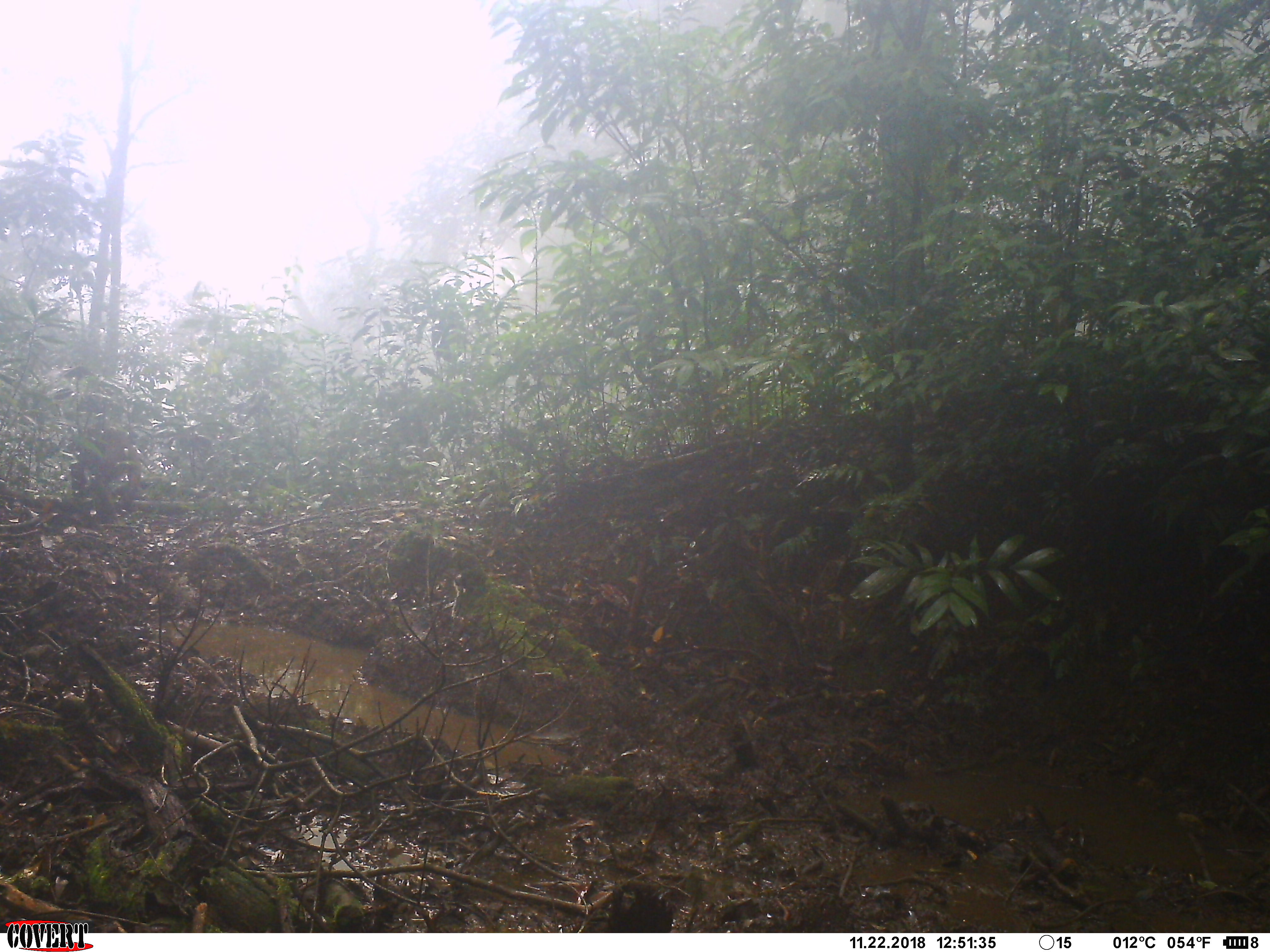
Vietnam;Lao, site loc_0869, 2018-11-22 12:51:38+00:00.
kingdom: Animalia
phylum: Chordata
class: Mammalia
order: Primates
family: Cercopithecidae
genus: Macaca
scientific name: Macaca arctoides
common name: stump-tailed macaque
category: stump tailed macaque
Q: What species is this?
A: Stump tailed macaque (stump-tailed macaque) (Macaca arctoides).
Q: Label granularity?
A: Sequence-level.